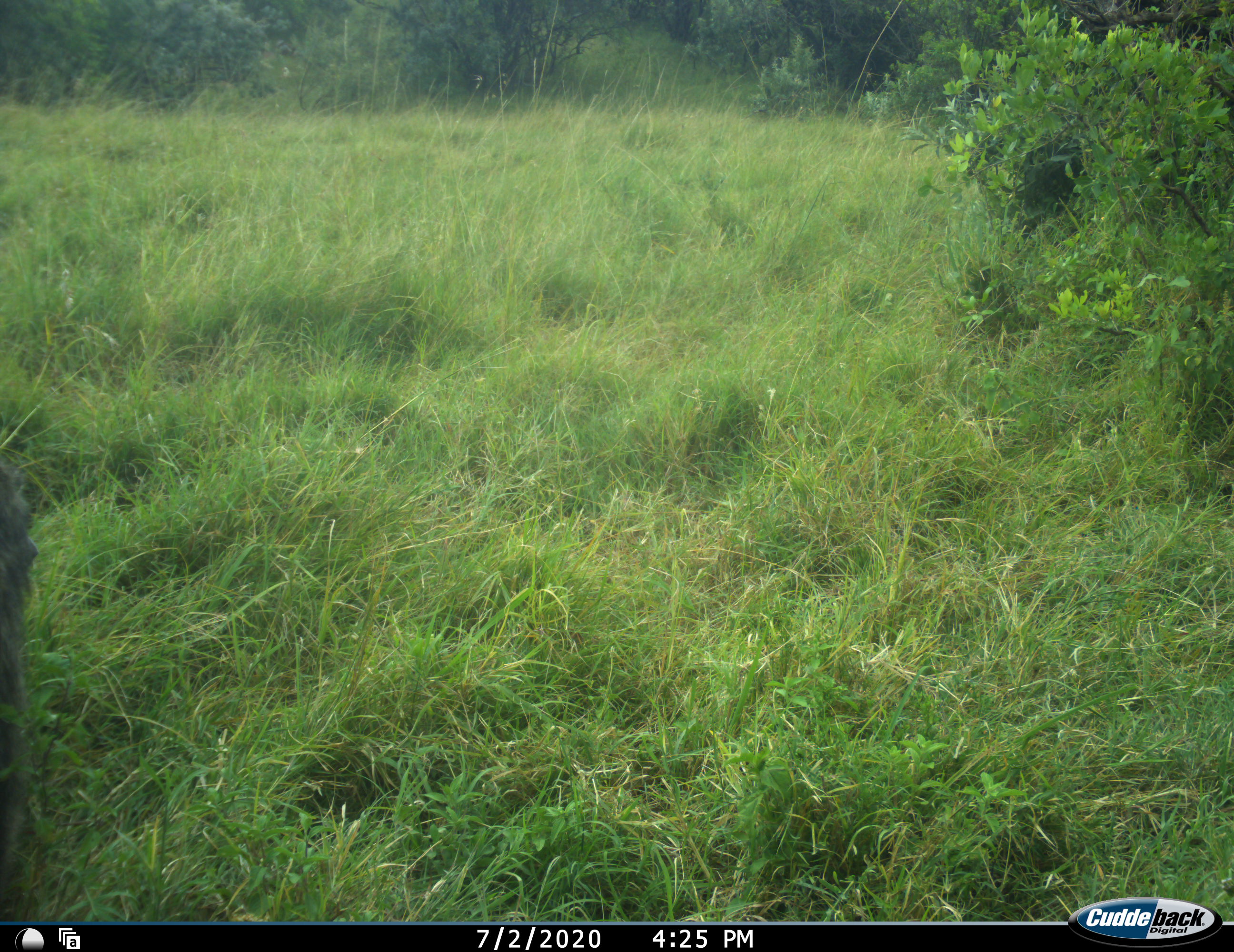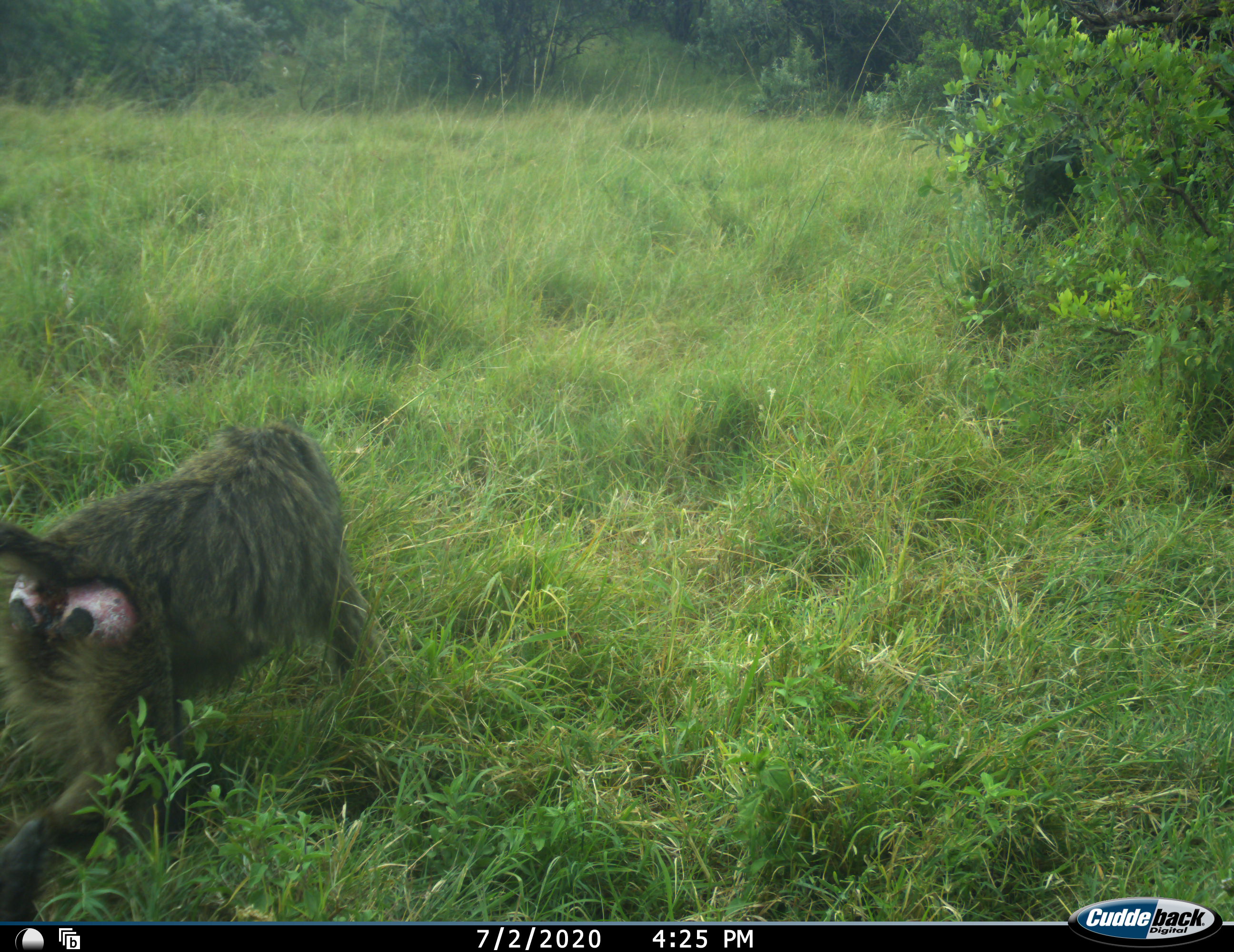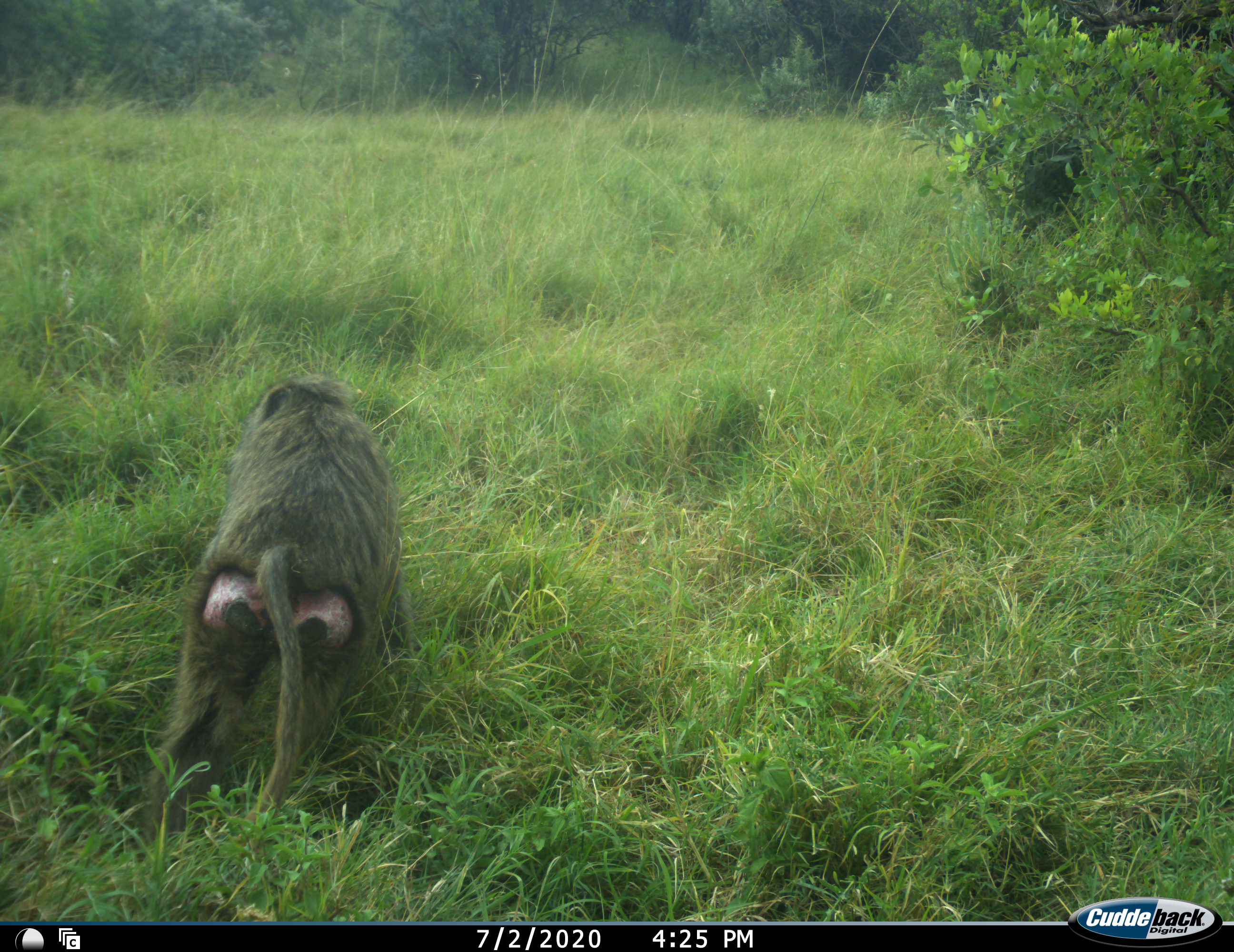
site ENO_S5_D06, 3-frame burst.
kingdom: Animalia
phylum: Chordata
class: Mammalia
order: Primates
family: Cercopithecidae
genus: Papio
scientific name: Papio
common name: baboon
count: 1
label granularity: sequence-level